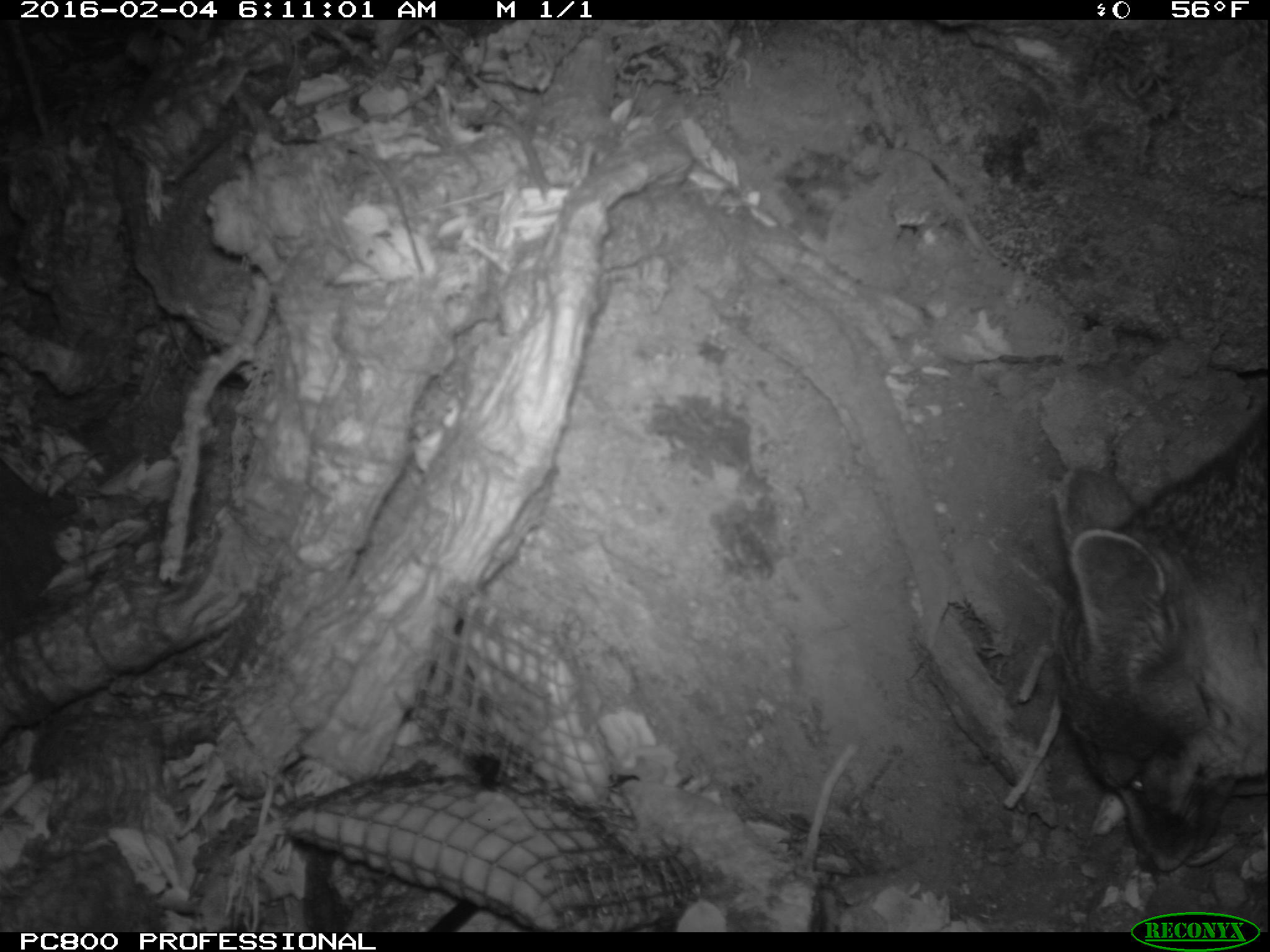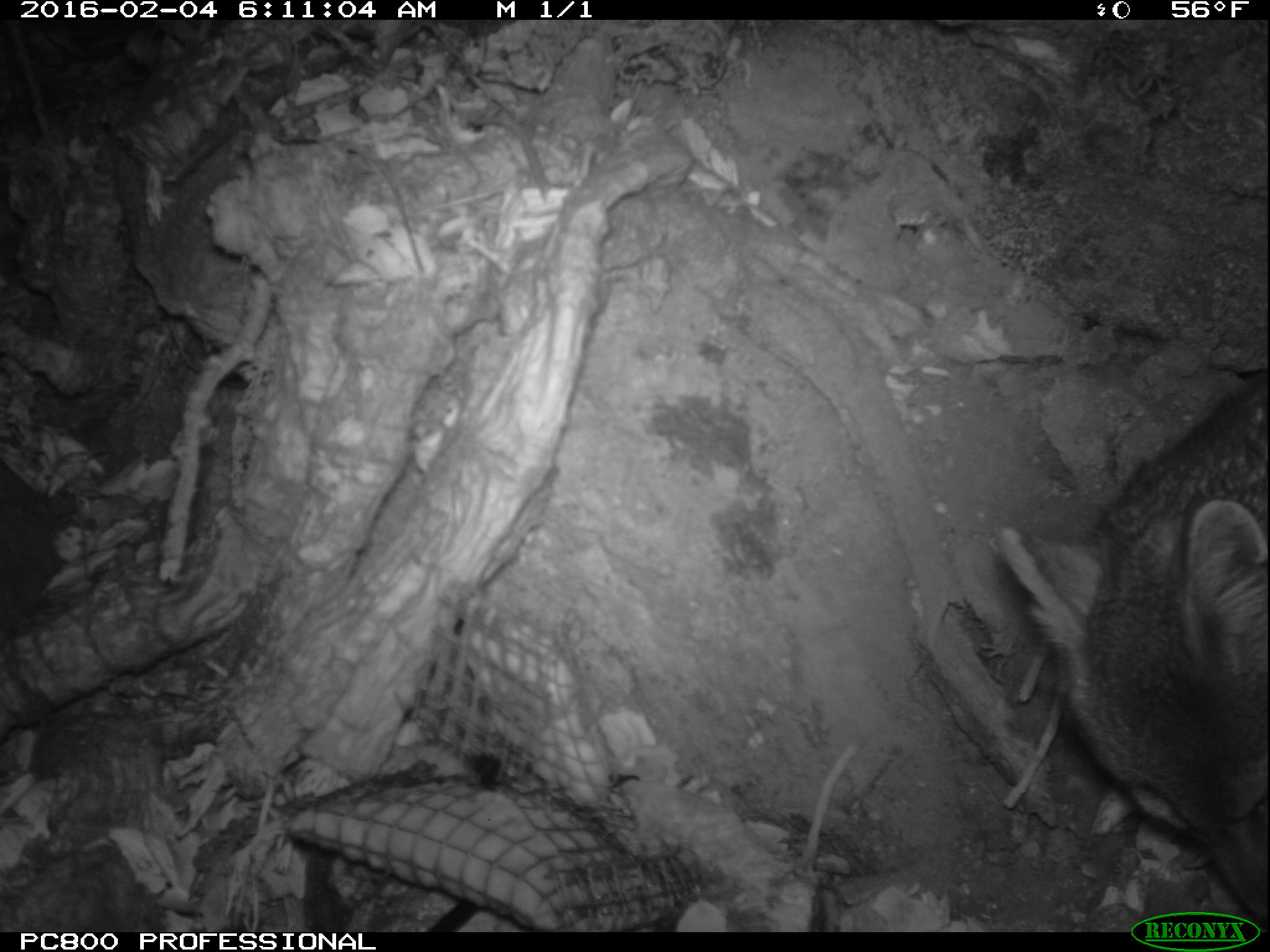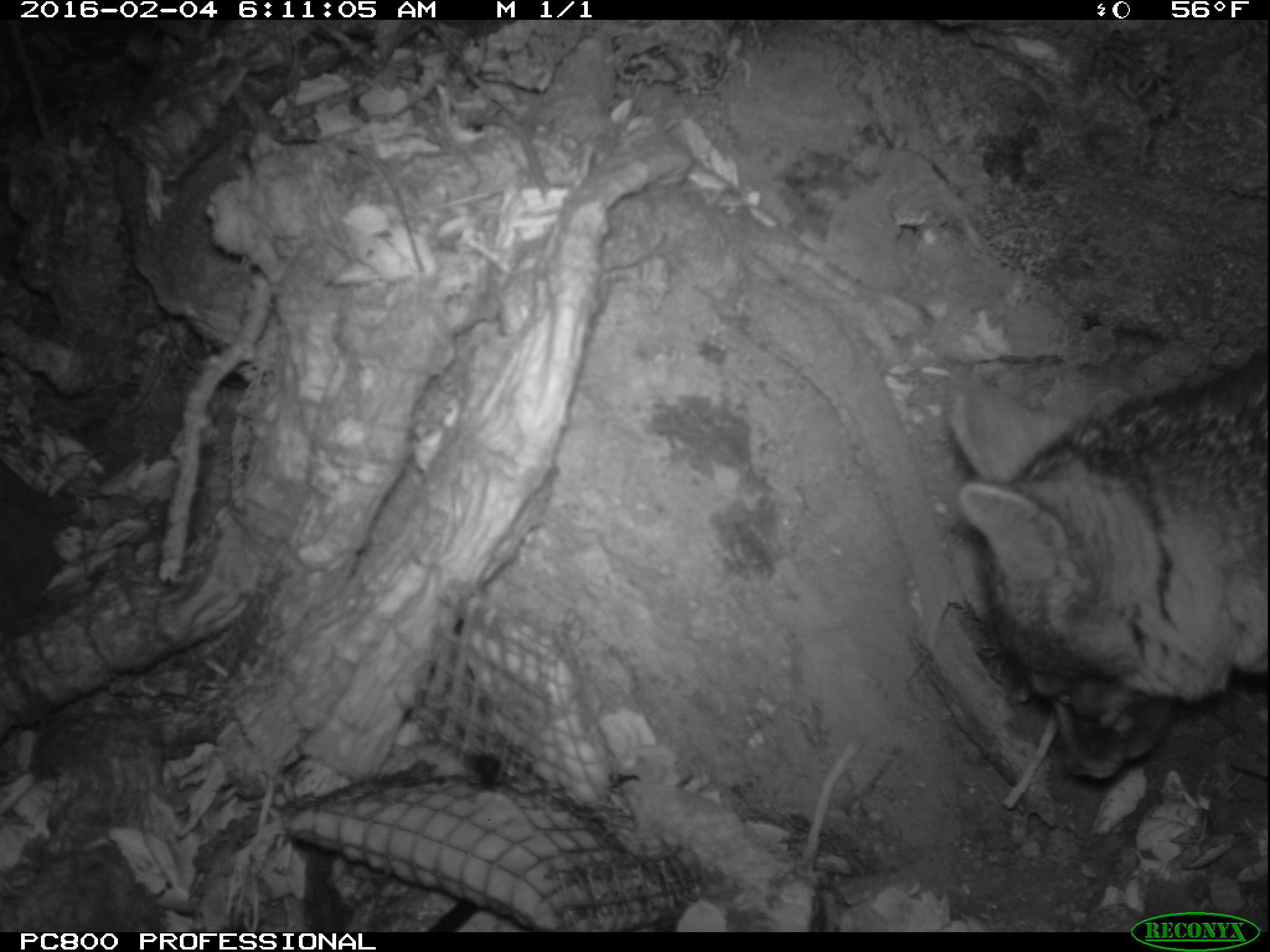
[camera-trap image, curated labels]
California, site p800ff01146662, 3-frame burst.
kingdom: Animalia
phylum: Chordata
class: Mammalia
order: Carnivora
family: Canidae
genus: Urocyon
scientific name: Urocyon littoralis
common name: island fox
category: fox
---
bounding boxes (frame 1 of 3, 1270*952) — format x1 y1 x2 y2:
fox: 1054 409 1269 875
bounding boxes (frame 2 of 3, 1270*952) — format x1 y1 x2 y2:
fox: 998 376 1268 920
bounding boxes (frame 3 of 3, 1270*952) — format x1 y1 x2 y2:
fox: 952 347 1269 779